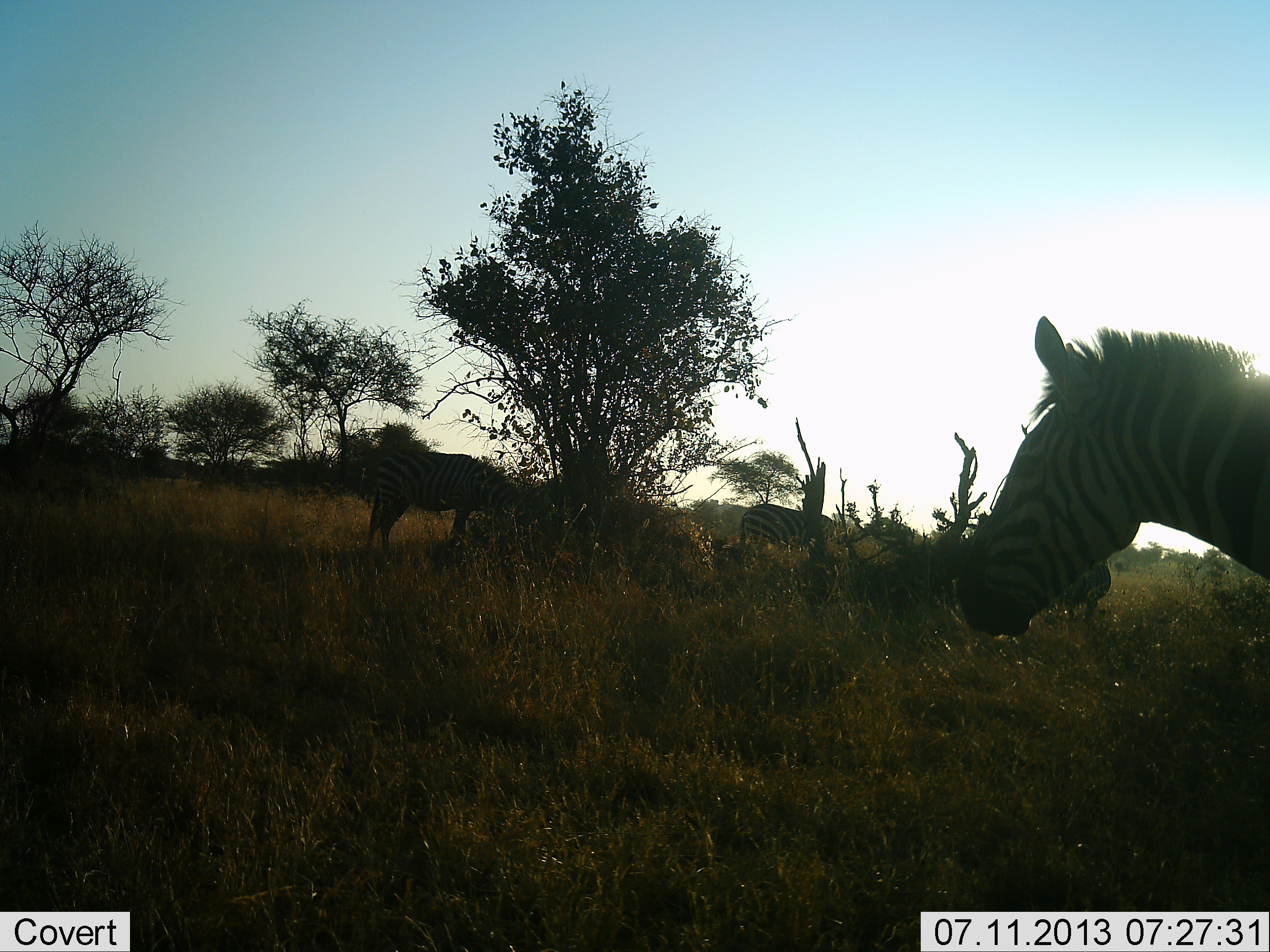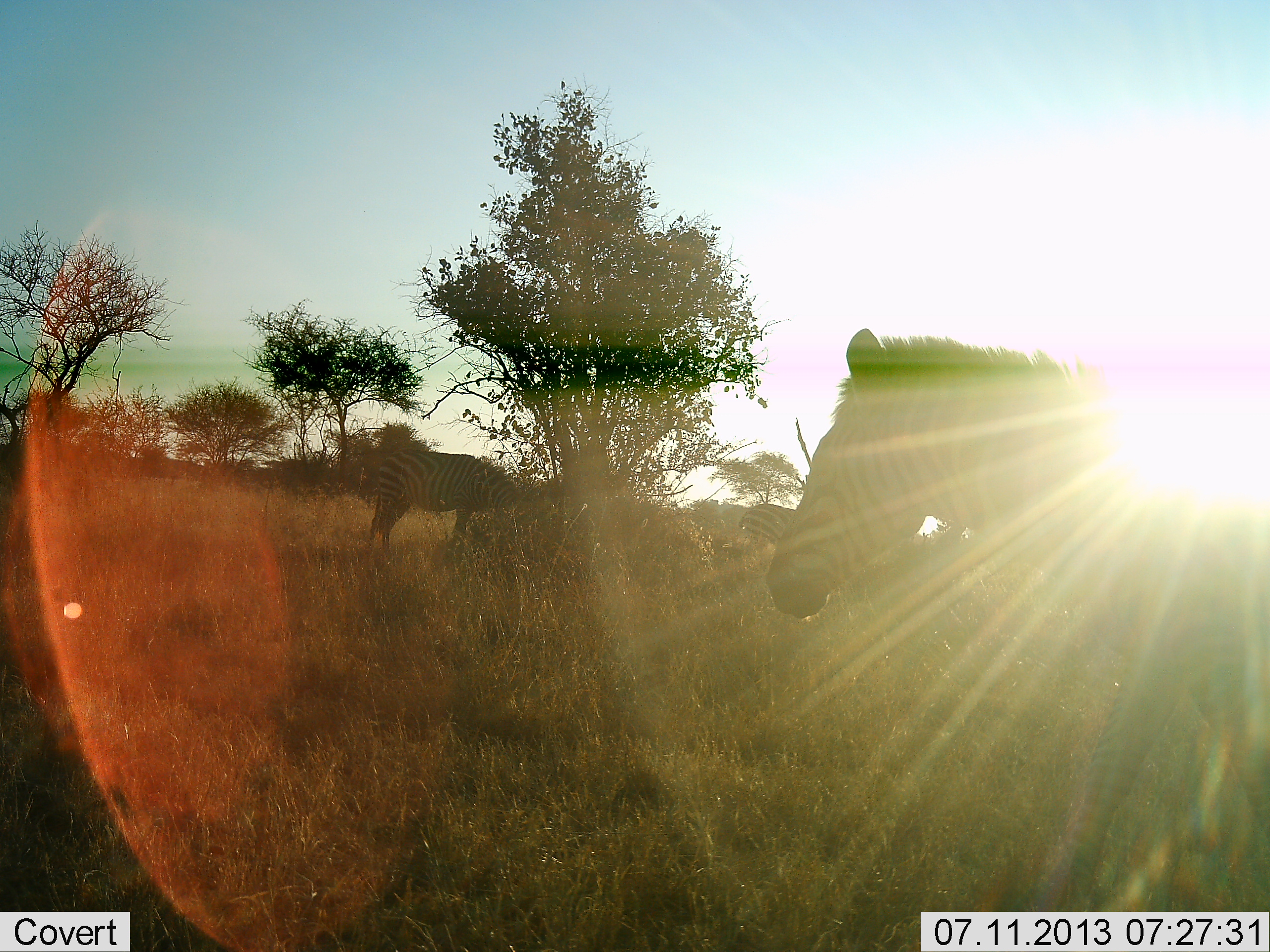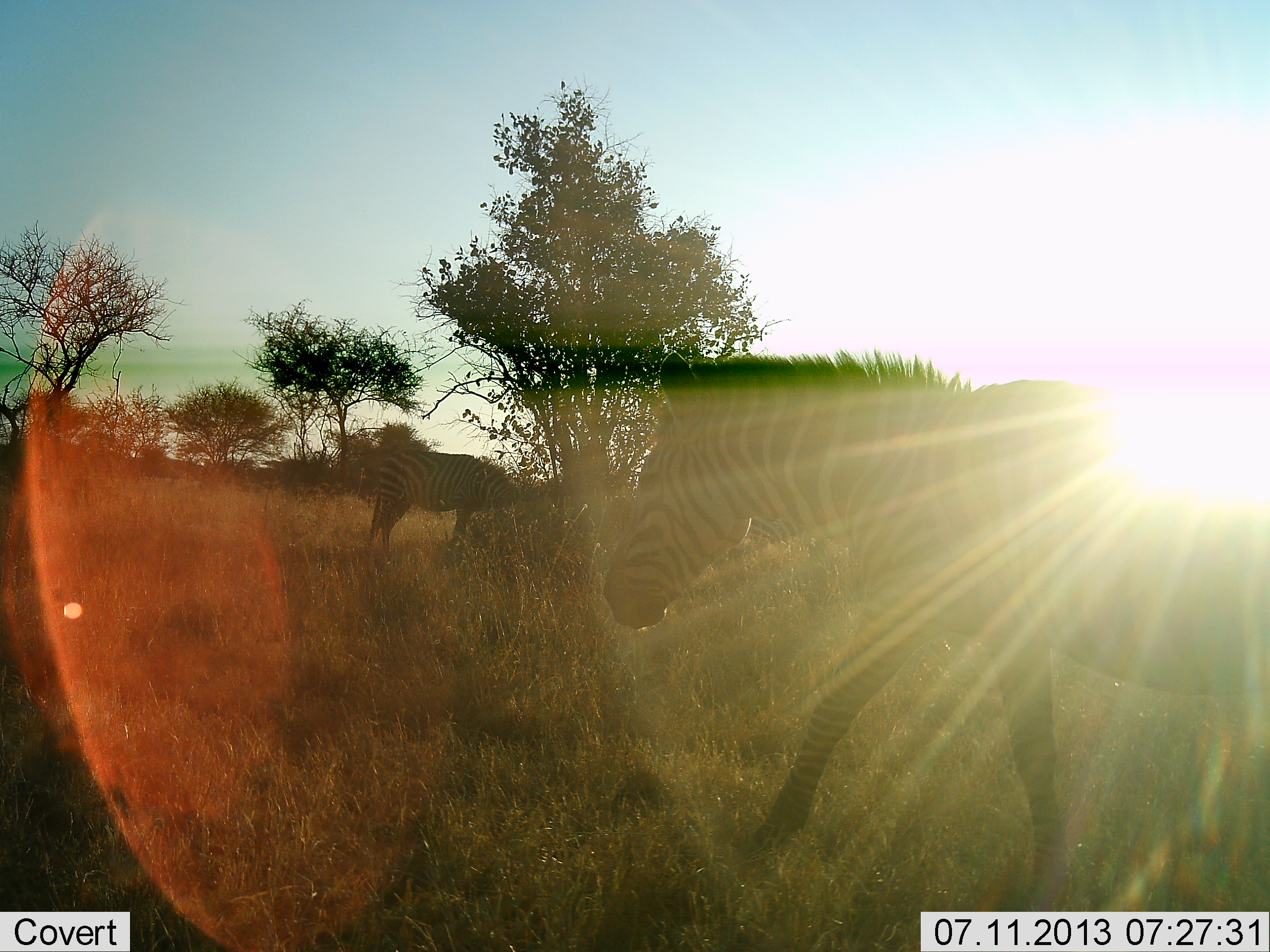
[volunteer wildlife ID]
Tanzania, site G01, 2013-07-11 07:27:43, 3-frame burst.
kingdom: Animalia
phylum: Chordata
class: Mammalia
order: Perissodactyla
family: Equidae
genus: Equus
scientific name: Equus quagga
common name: plains zebra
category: zebra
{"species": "zebra (plains zebra) (Equus quagga)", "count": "3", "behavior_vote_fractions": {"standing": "58%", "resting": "0%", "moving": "77%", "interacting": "0%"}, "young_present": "0%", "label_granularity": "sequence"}